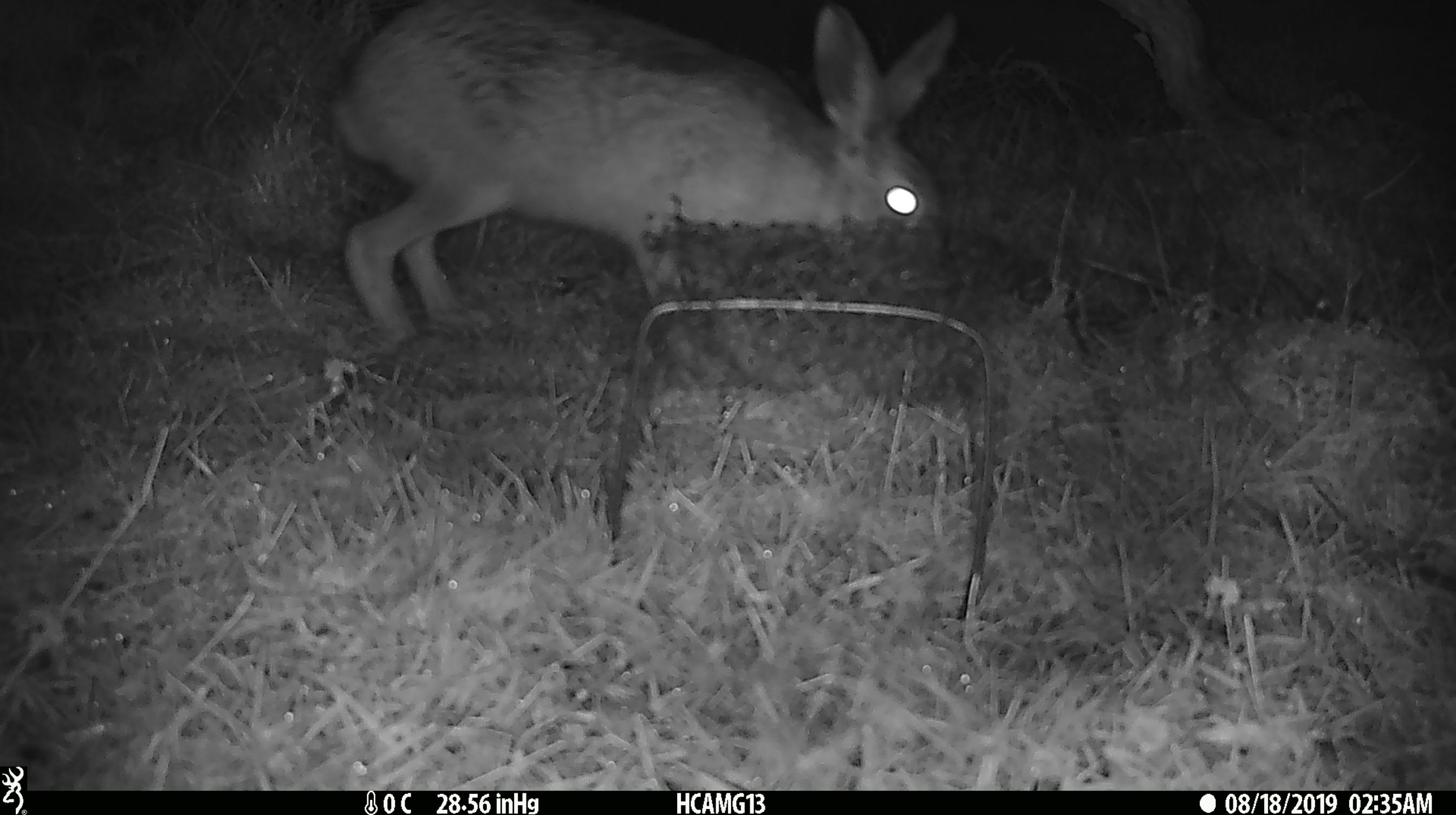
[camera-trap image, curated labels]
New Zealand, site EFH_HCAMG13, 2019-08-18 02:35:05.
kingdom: Animalia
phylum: Chordata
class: Mammalia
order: Lagomorpha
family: Leporidae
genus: Lepus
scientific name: Lepus europaeus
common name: brown hare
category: hare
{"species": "hare (brown hare) (Lepus europaeus)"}